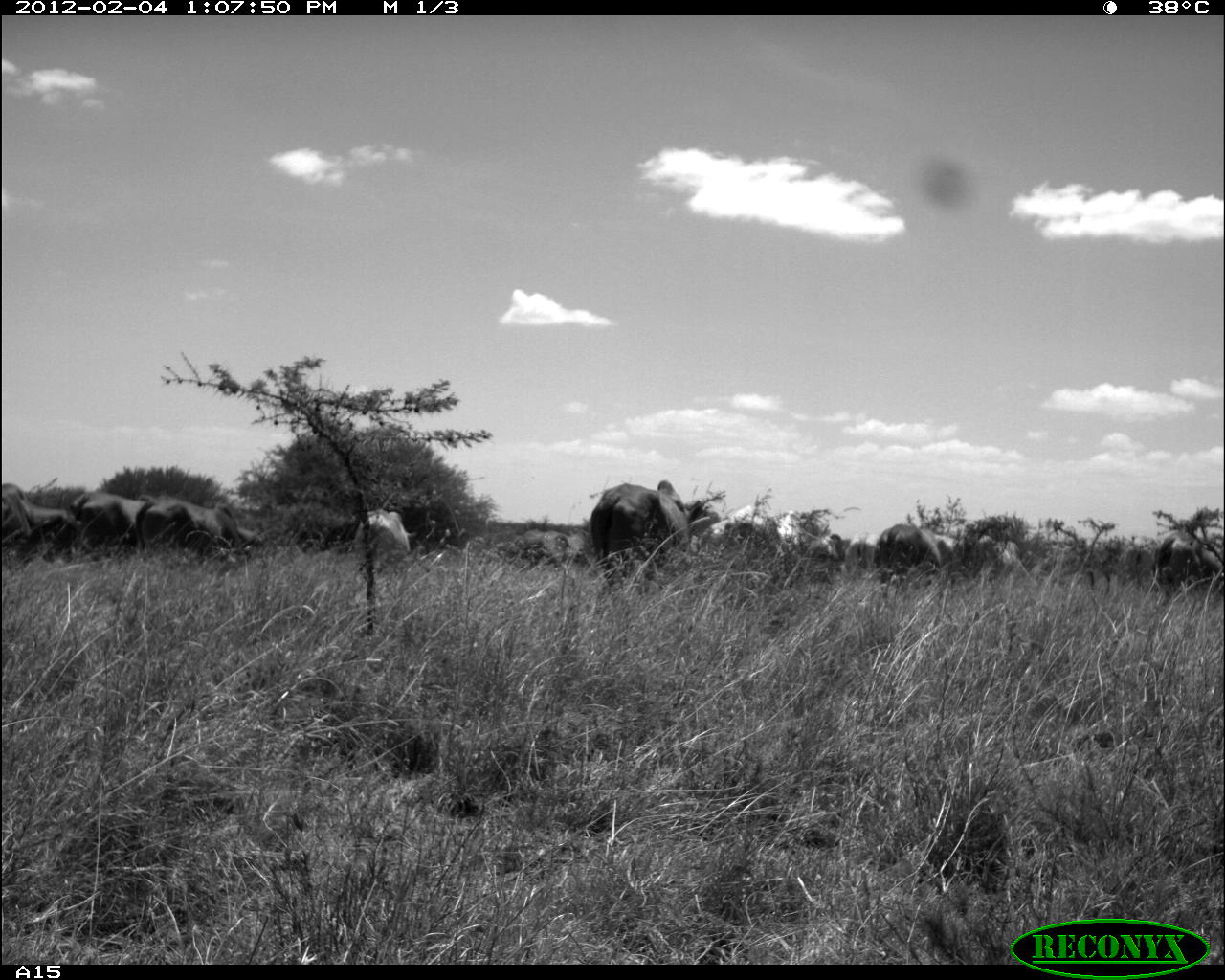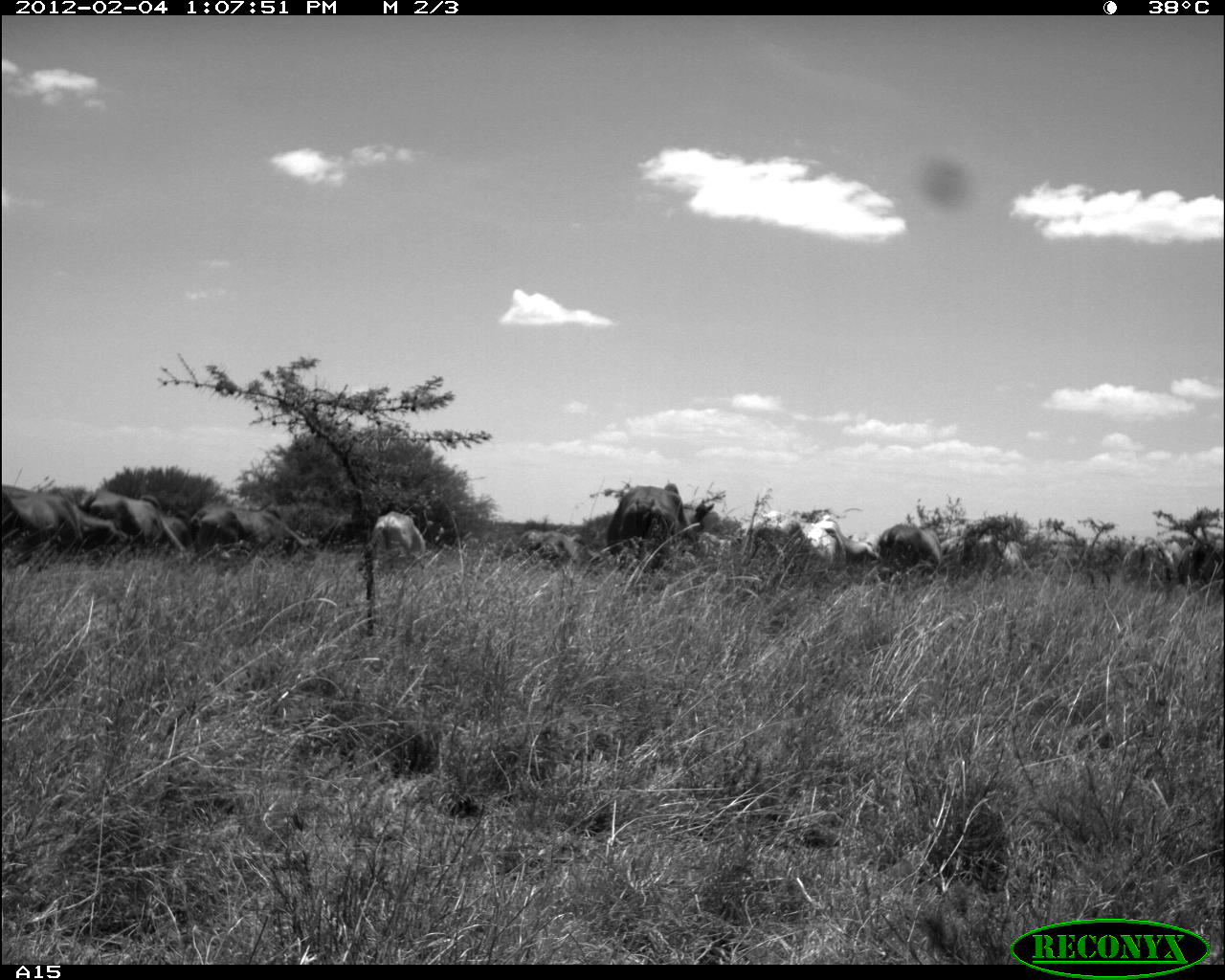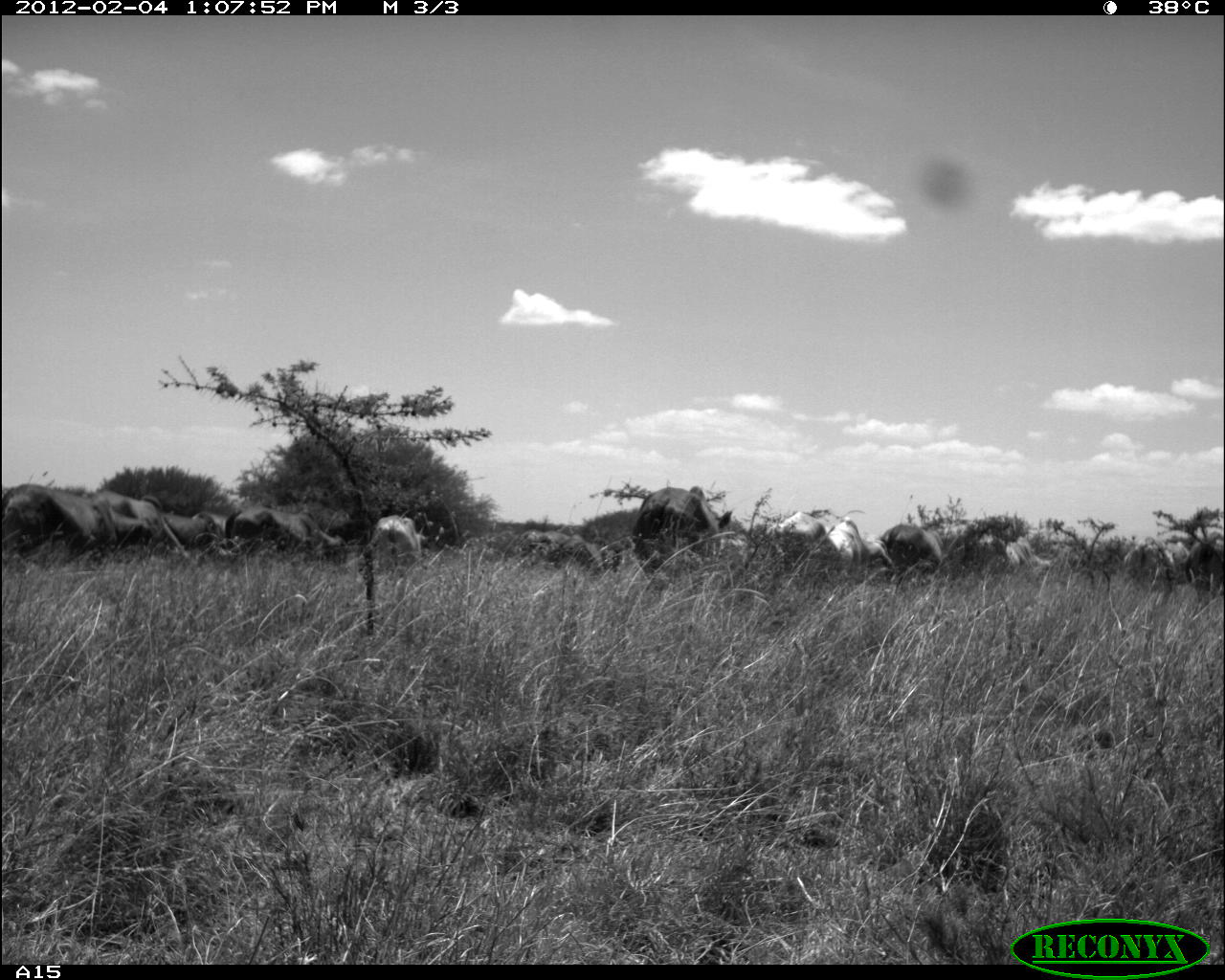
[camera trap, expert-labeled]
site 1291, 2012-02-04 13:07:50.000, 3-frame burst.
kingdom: Animalia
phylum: Chordata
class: Mammalia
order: Artiodactyla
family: Bovidae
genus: Bos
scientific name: Bos taurus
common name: domestic cattle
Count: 9.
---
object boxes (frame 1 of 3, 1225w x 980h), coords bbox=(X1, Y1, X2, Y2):
bos taurus: bbox=(588, 475, 702, 577); bbox=(136, 497, 250, 566); bbox=(727, 505, 836, 562); bbox=(876, 521, 954, 586); bbox=(0, 485, 61, 565); bbox=(1155, 530, 1225, 598); bbox=(70, 490, 141, 551); bbox=(352, 510, 418, 566); bbox=(977, 533, 1036, 582); bbox=(844, 532, 880, 574); bbox=(1120, 544, 1154, 585)